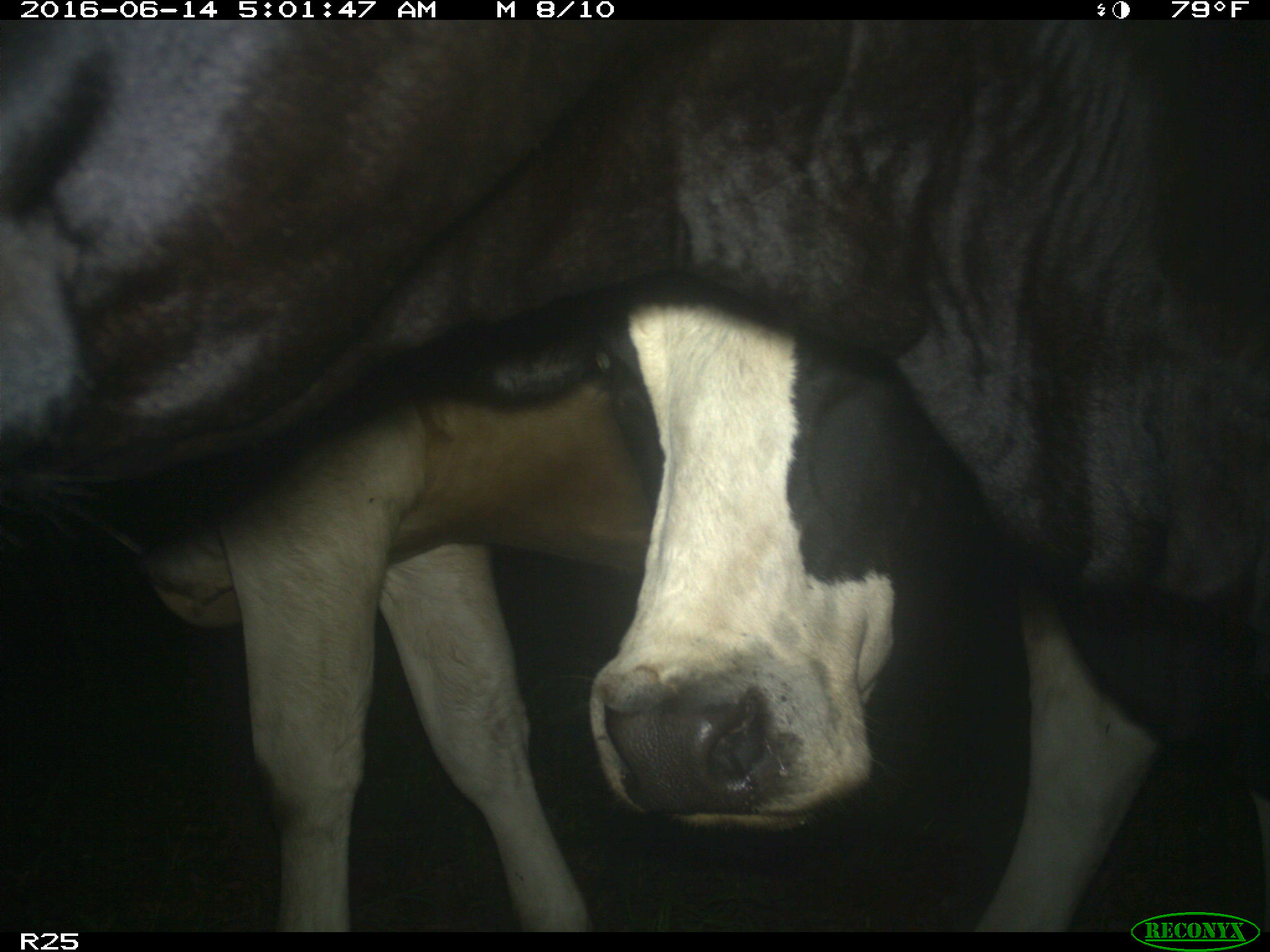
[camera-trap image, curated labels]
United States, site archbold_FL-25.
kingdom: Animalia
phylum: Chordata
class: Mammalia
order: Artiodactyla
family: Bovidae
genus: Bos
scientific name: Bos taurus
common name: domestic cow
Bos taurus (domestic cow).